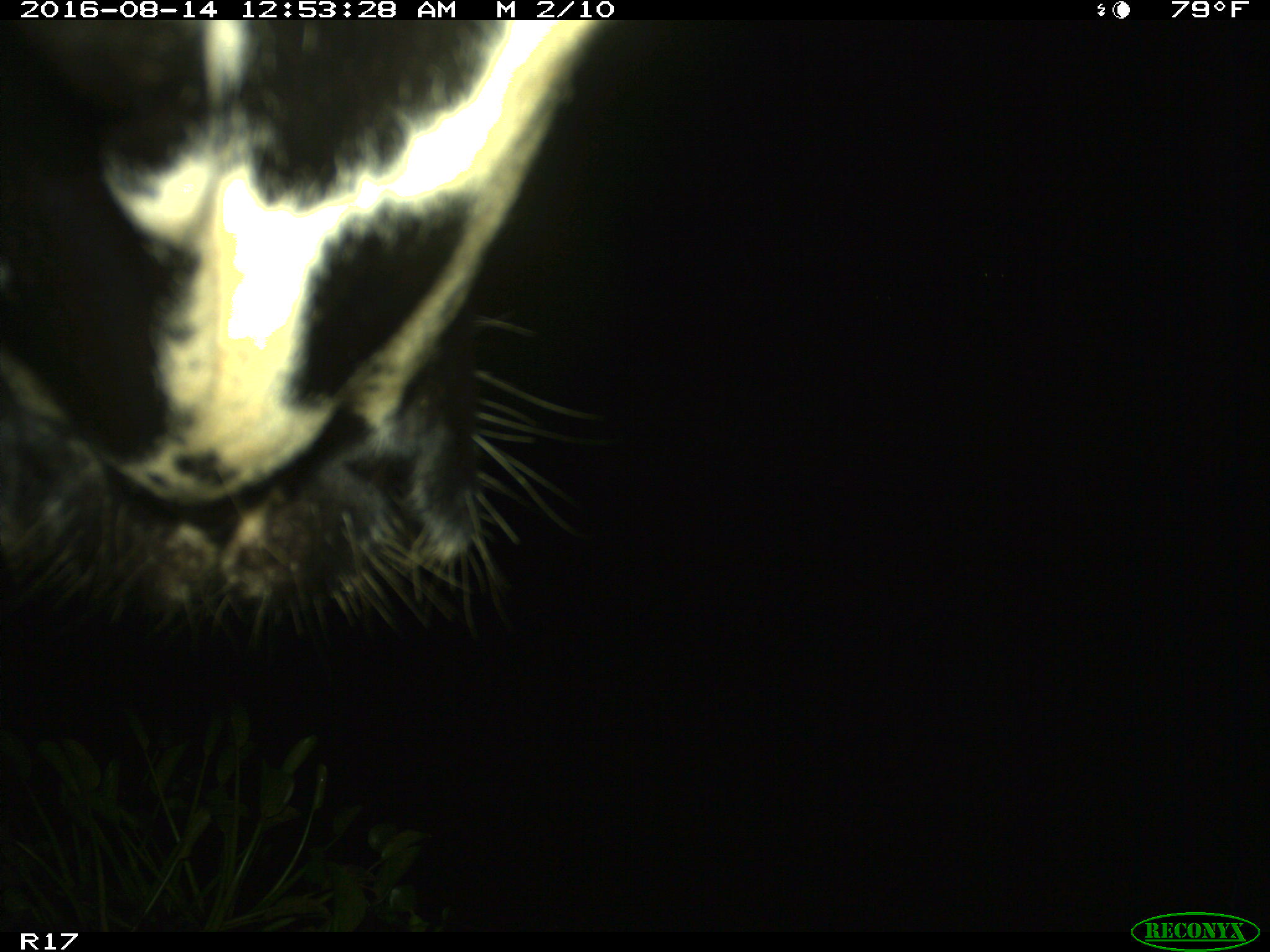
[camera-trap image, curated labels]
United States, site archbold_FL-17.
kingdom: Animalia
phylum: Chordata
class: Mammalia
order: Artiodactyla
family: Bovidae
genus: Bos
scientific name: Bos taurus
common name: domestic cow